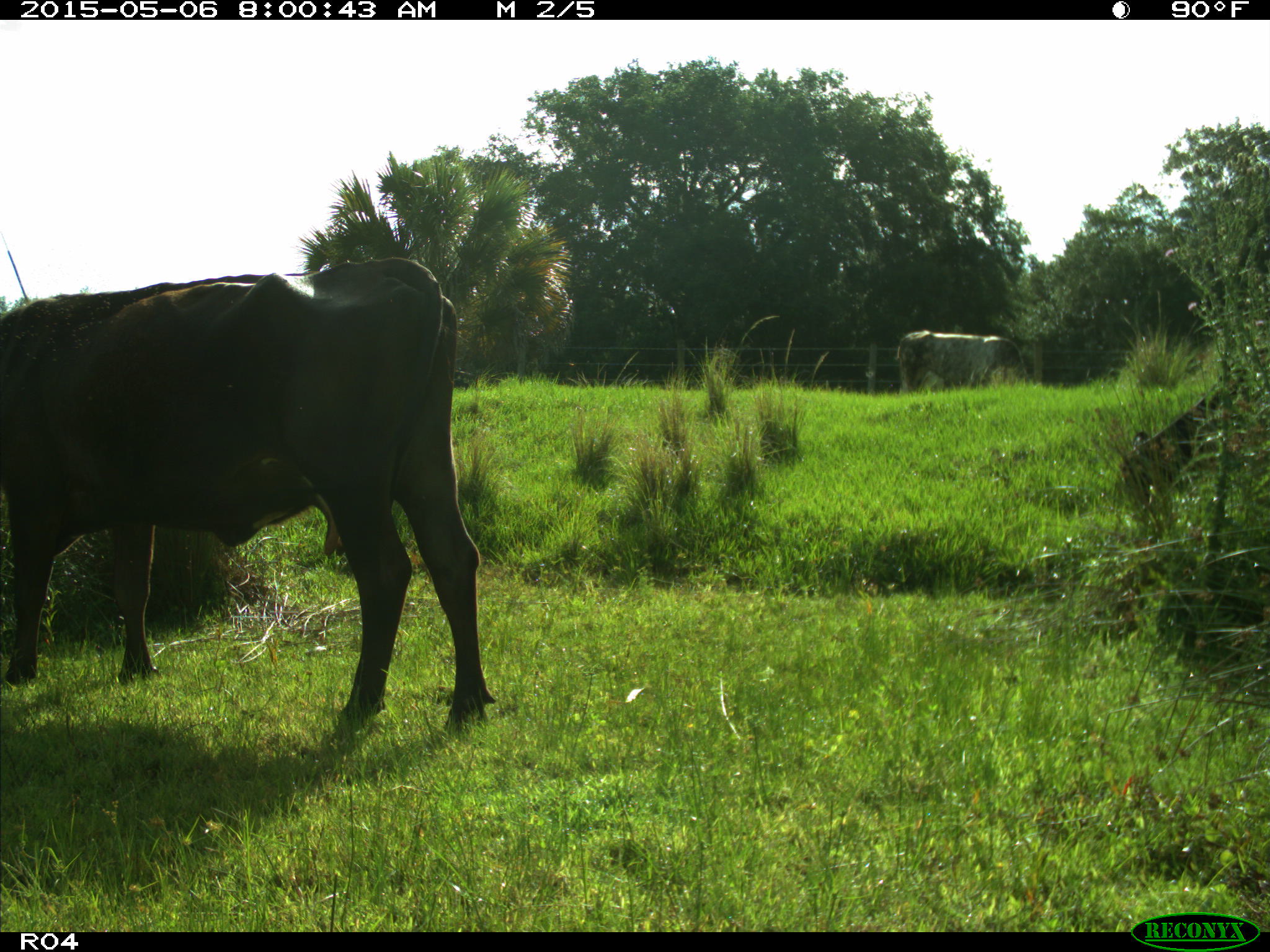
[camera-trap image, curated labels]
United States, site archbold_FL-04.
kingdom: Animalia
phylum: Chordata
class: Mammalia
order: Artiodactyla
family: Bovidae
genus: Bos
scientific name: Bos taurus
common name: domestic cow